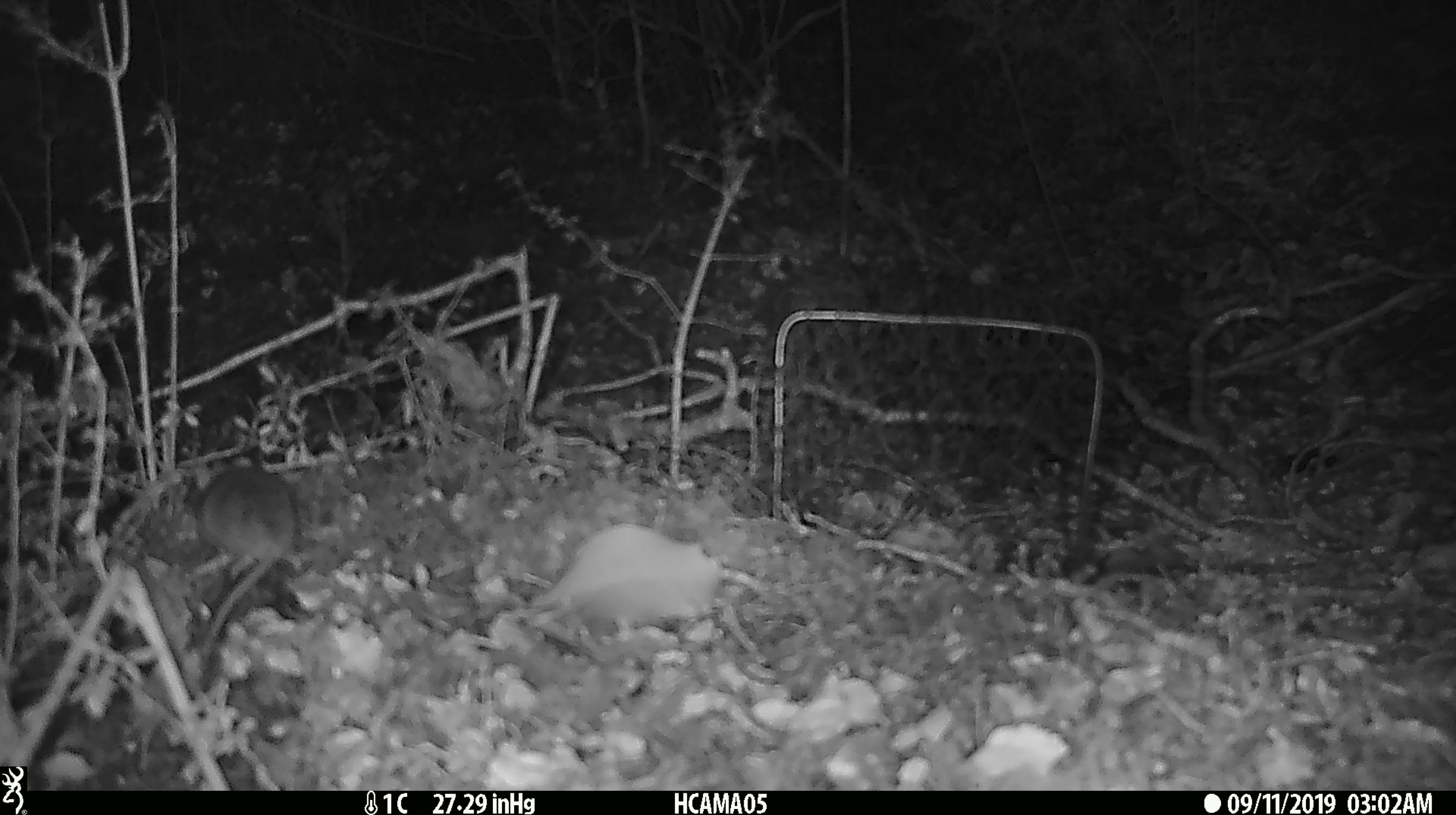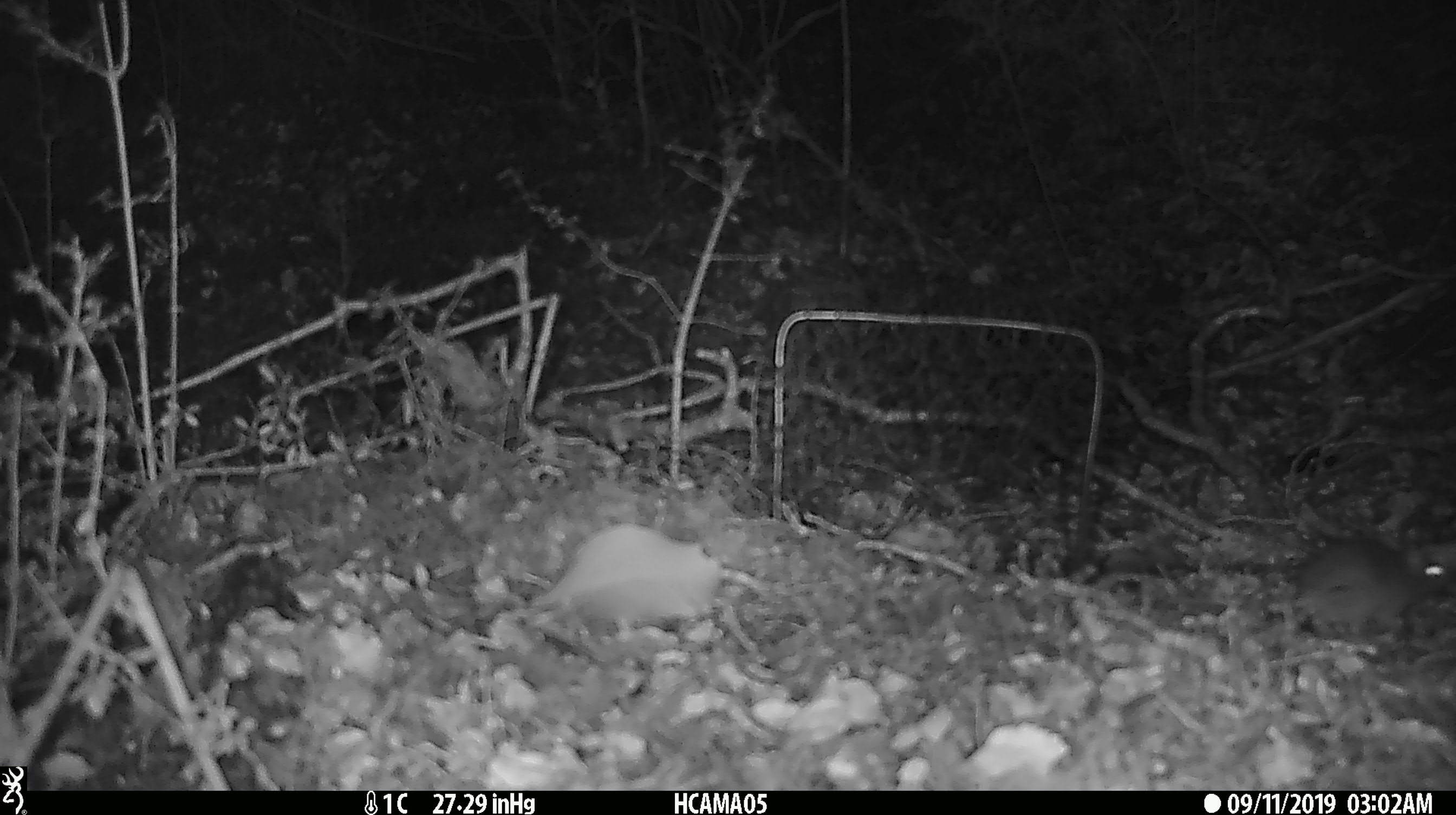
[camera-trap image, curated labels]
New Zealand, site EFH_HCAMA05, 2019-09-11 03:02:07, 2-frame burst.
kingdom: Animalia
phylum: Chordata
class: Mammalia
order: Rodentia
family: Muridae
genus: Mus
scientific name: Mus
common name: mouse